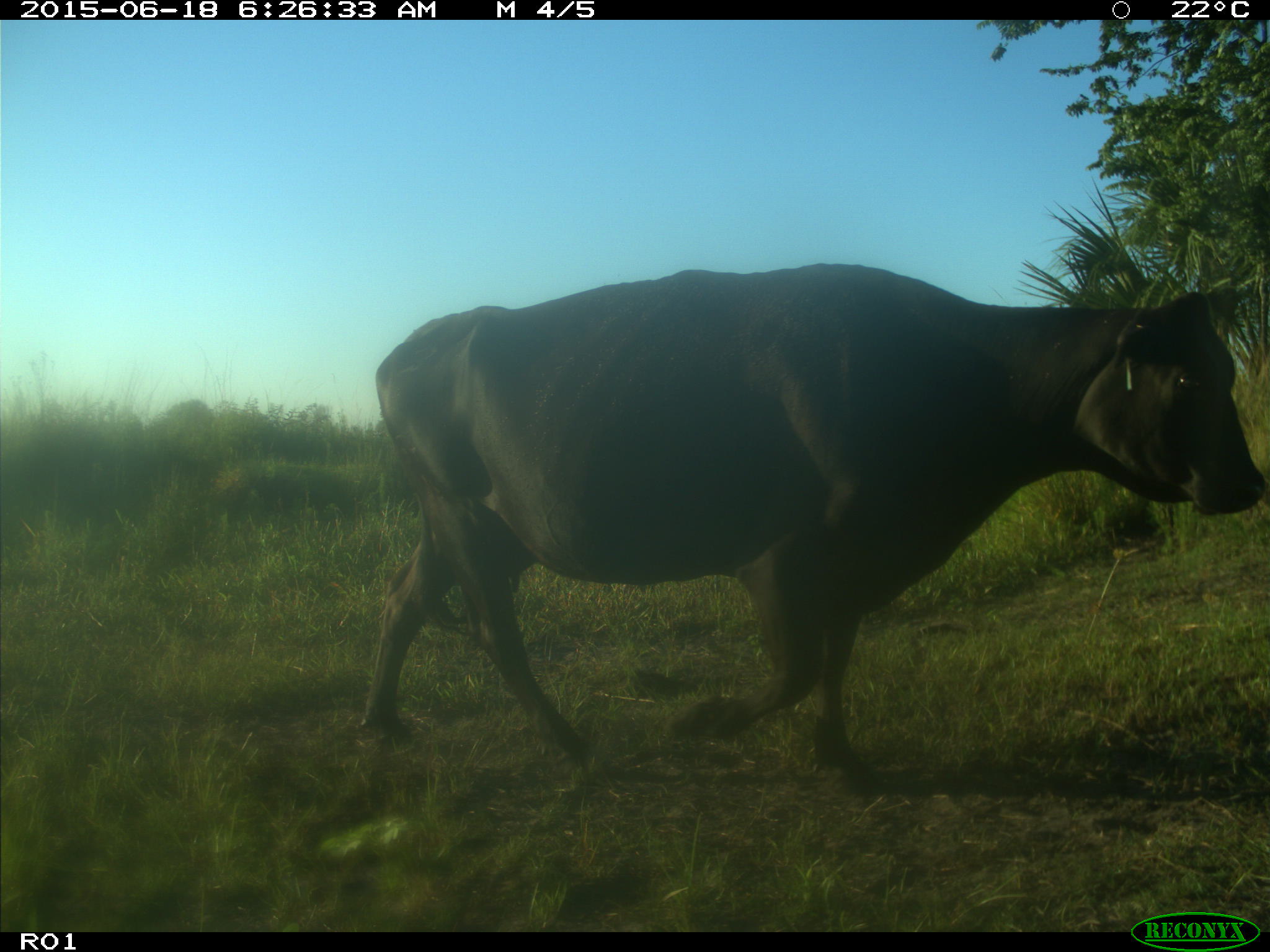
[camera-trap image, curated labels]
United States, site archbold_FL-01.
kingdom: Animalia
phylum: Chordata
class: Mammalia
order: Artiodactyla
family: Bovidae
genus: Bos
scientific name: Bos taurus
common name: domestic cow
Bos taurus (domestic cow).